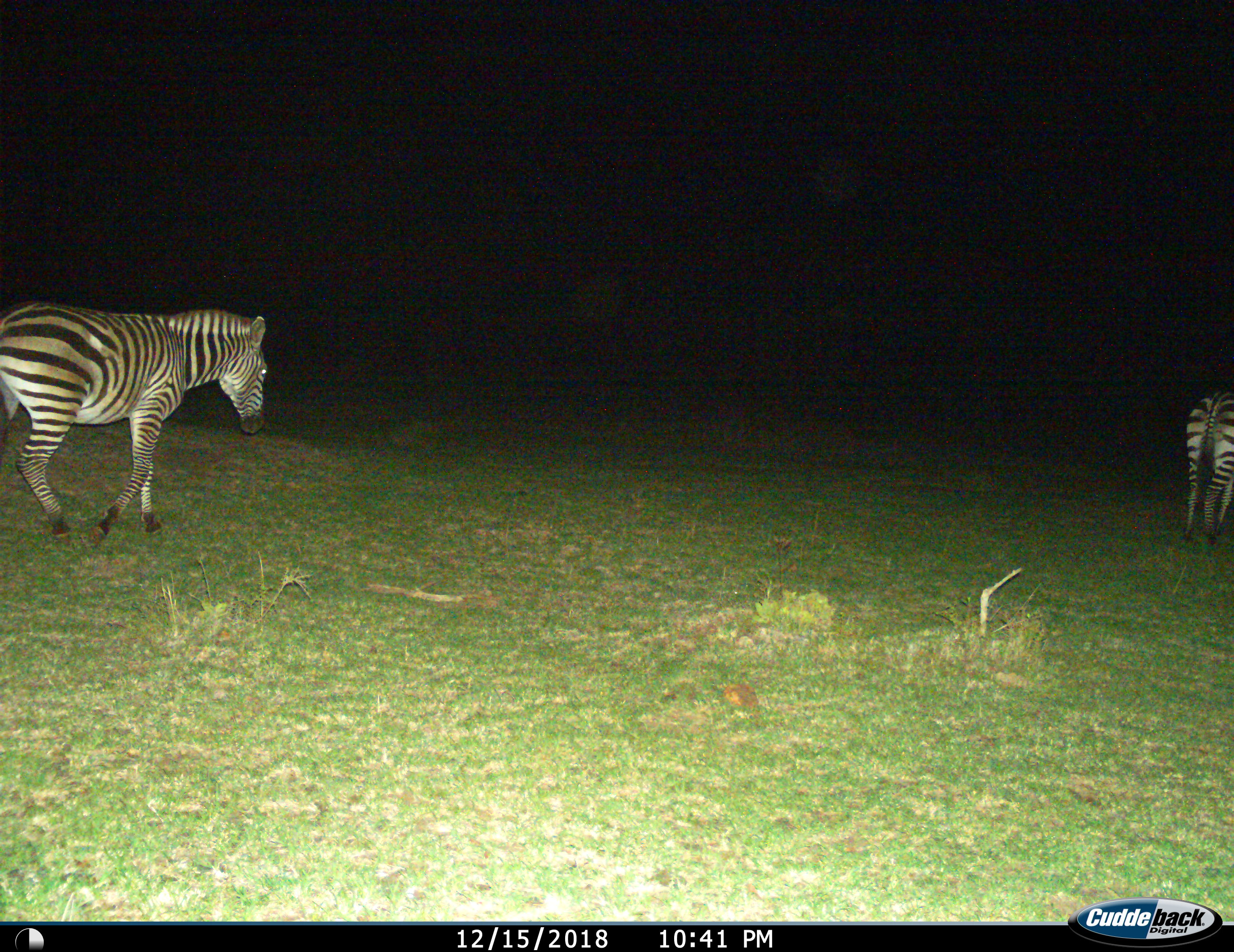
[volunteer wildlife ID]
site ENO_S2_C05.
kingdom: Animalia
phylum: Chordata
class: Mammalia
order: Perissodactyla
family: Equidae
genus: Equus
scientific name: Equus quagga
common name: plains zebra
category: zebraplains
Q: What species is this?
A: Zebraplains (plains zebra) (Equus quagga).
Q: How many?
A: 2.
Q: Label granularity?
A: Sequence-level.